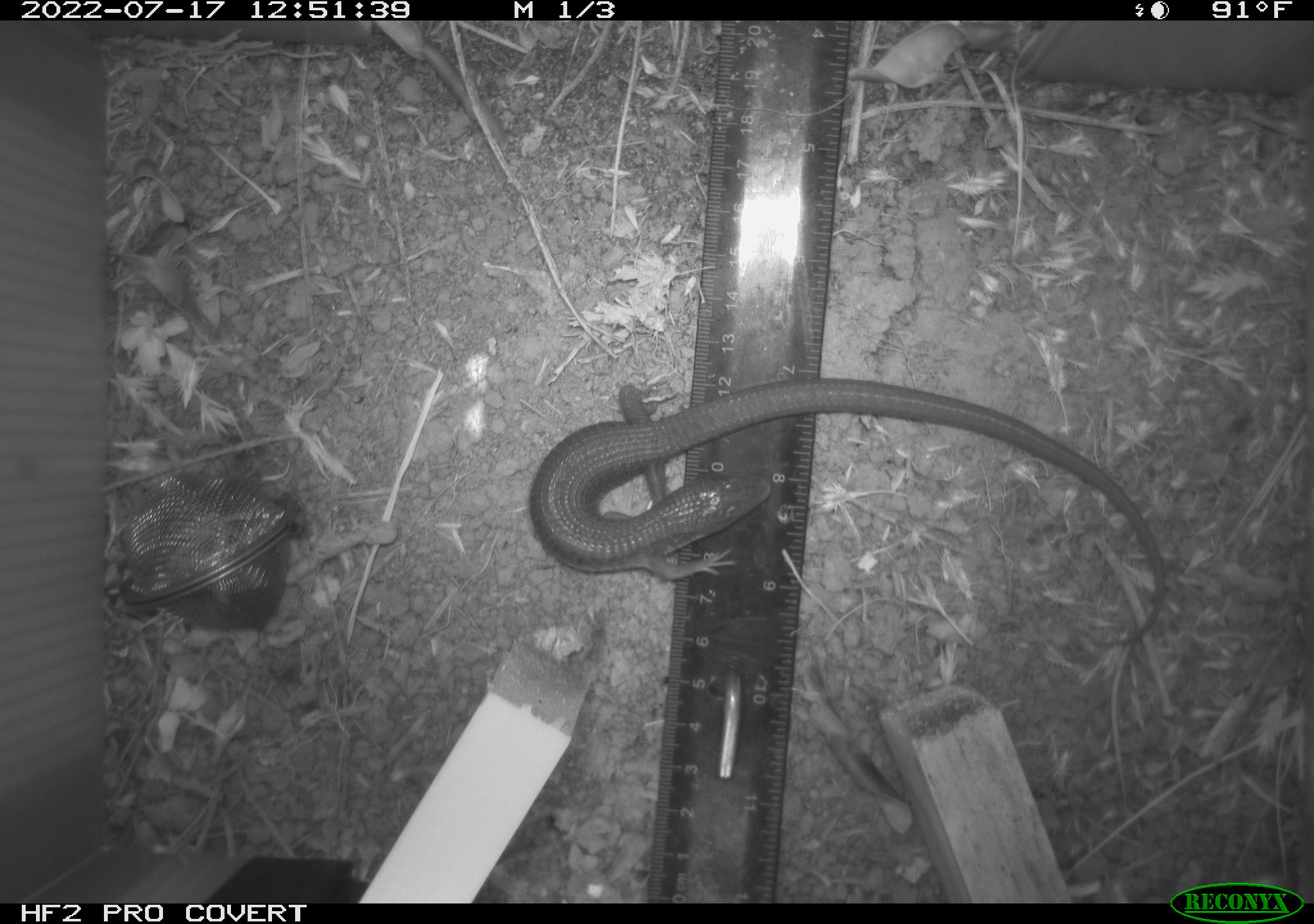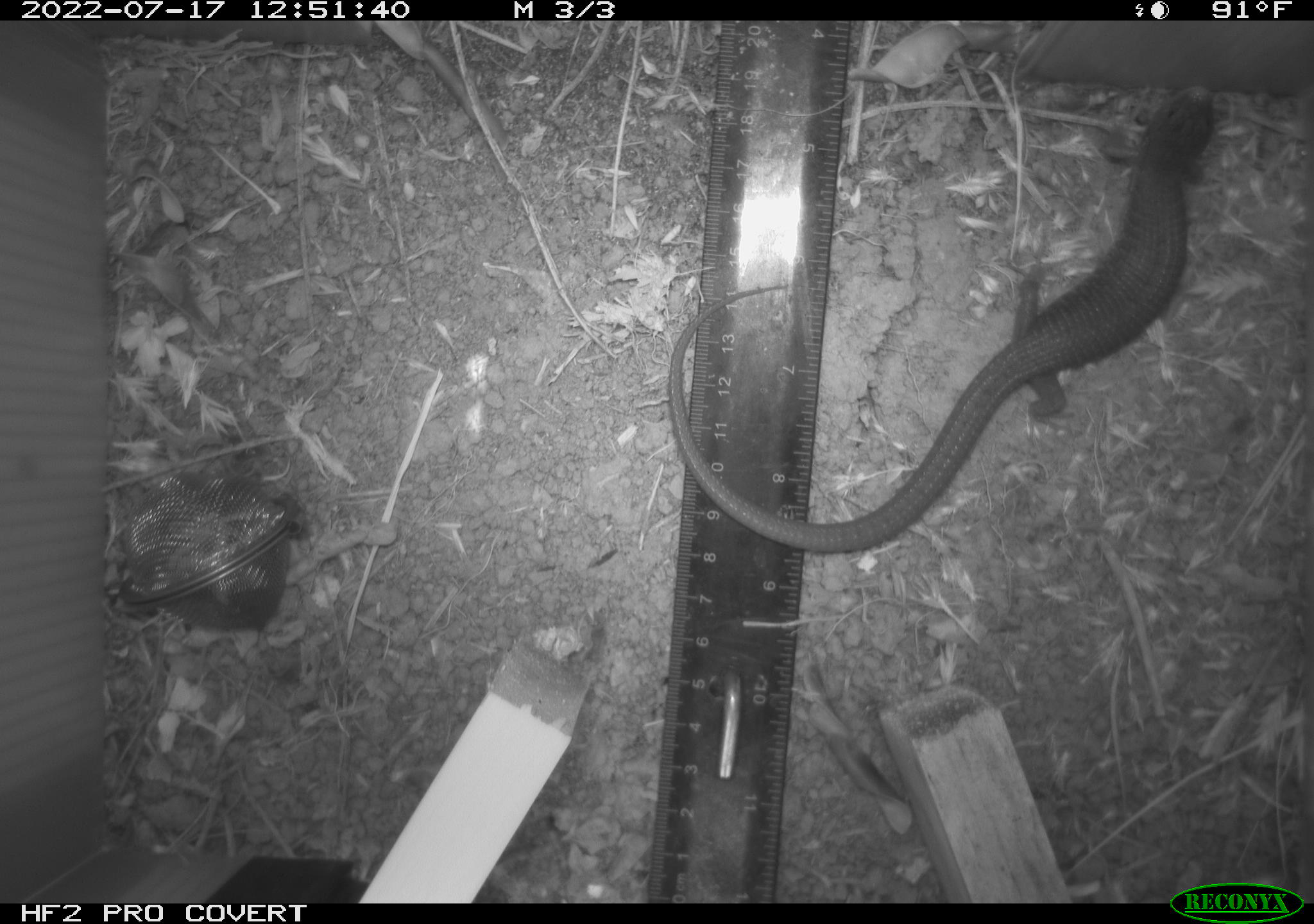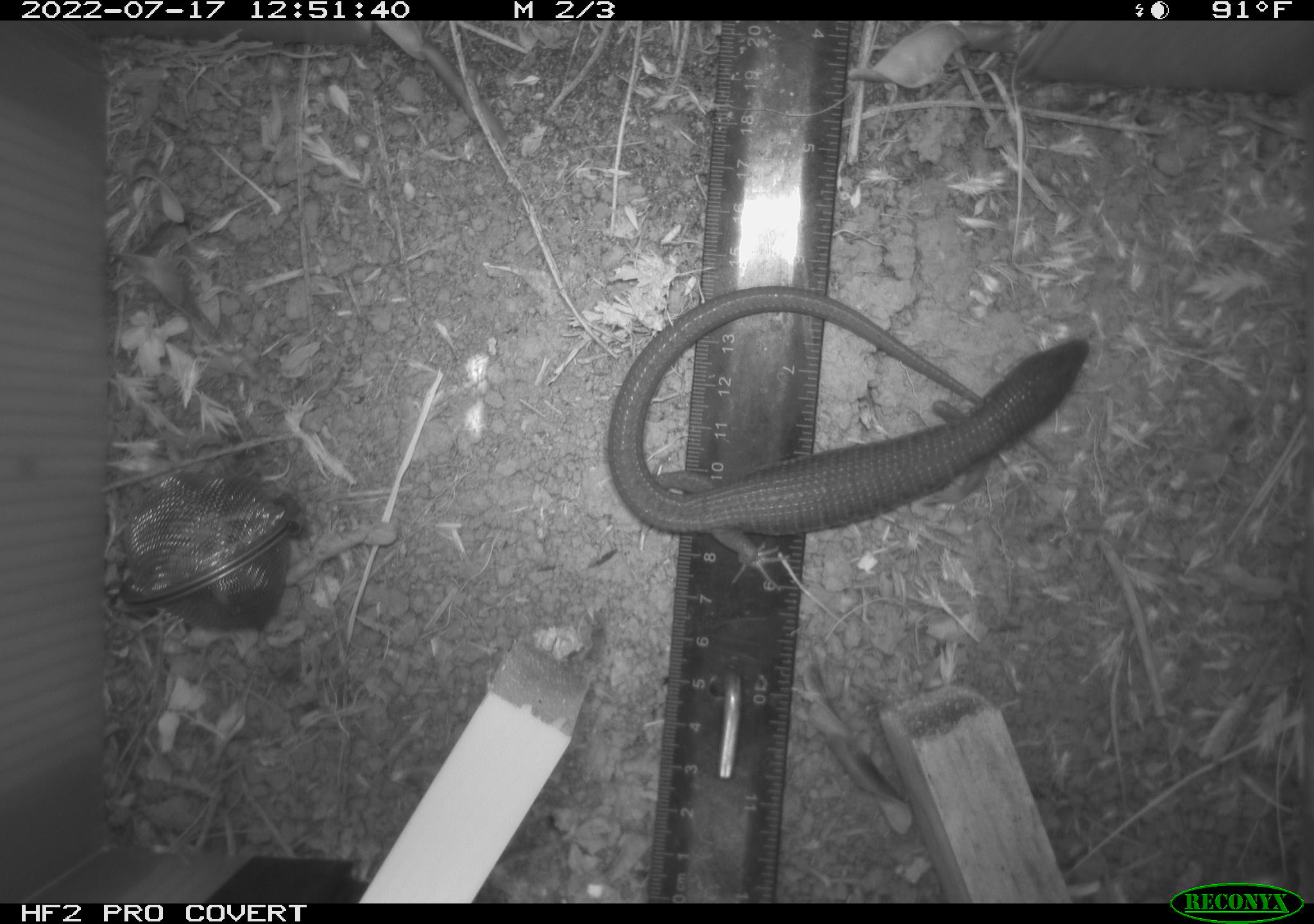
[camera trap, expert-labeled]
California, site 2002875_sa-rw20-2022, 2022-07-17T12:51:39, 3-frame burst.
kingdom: Animalia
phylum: Chordata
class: Reptilia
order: Squamata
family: Anguidae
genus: Elgaria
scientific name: Elgaria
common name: alligator lizards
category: elgaria species